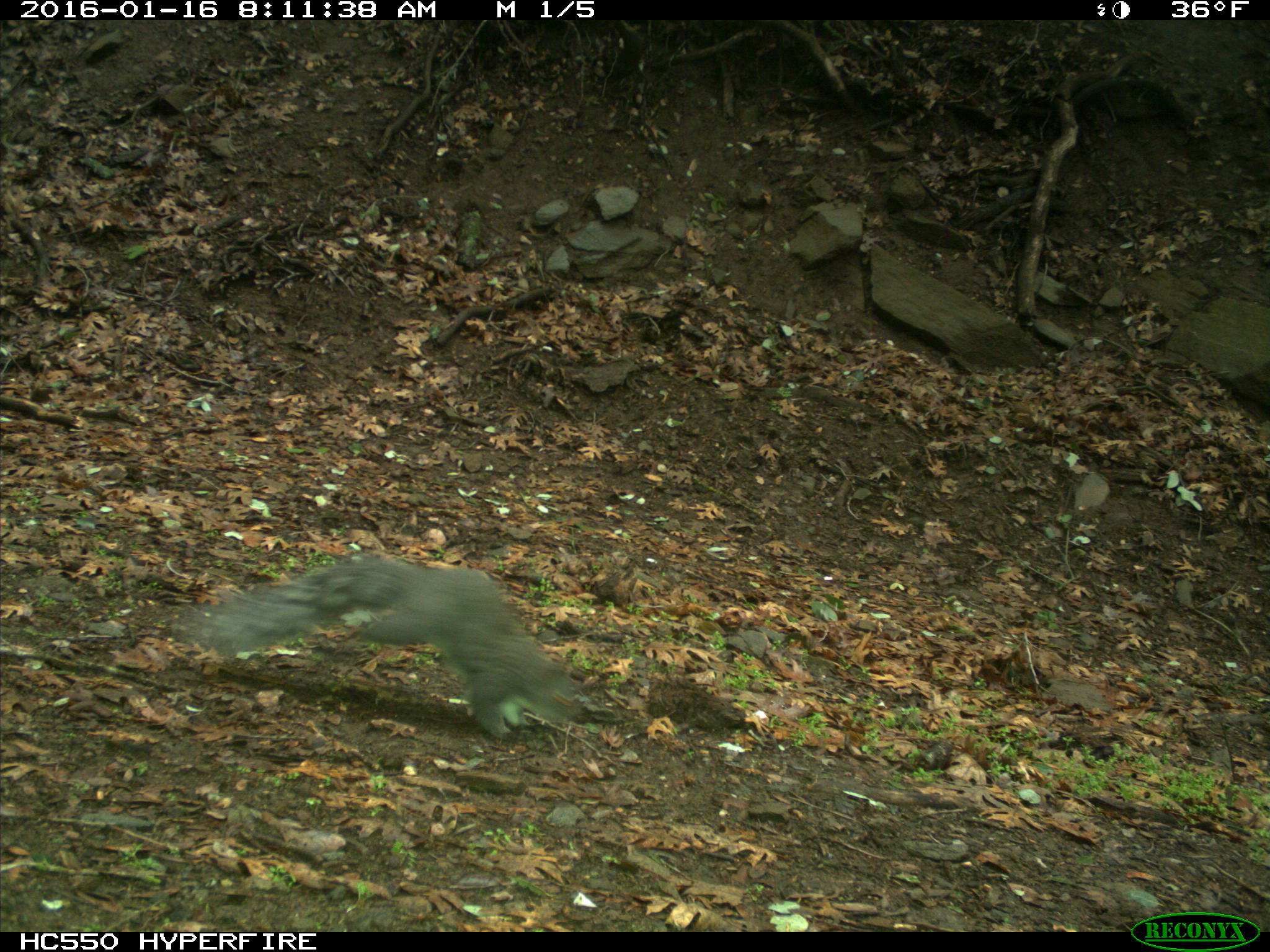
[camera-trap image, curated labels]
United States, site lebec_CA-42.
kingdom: Animalia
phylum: Chordata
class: Mammalia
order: Rodentia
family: Sciuridae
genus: Sciurus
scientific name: Sciurus carolinensis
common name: eastern gray squirrel